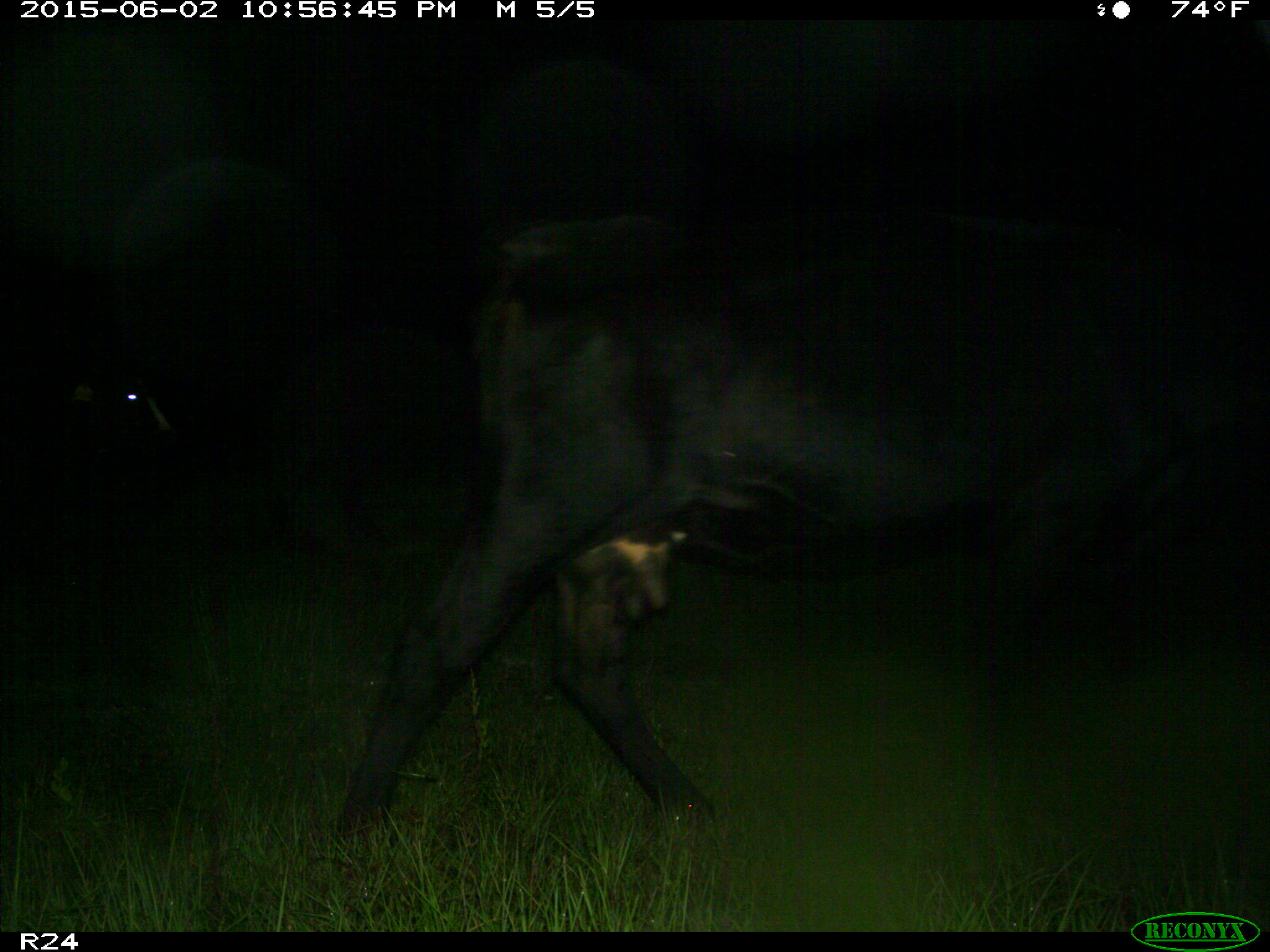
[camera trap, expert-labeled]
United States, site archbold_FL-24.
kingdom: Animalia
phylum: Chordata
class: Mammalia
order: Artiodactyla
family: Bovidae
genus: Bos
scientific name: Bos taurus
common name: domestic cow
Bos taurus (domestic cow).